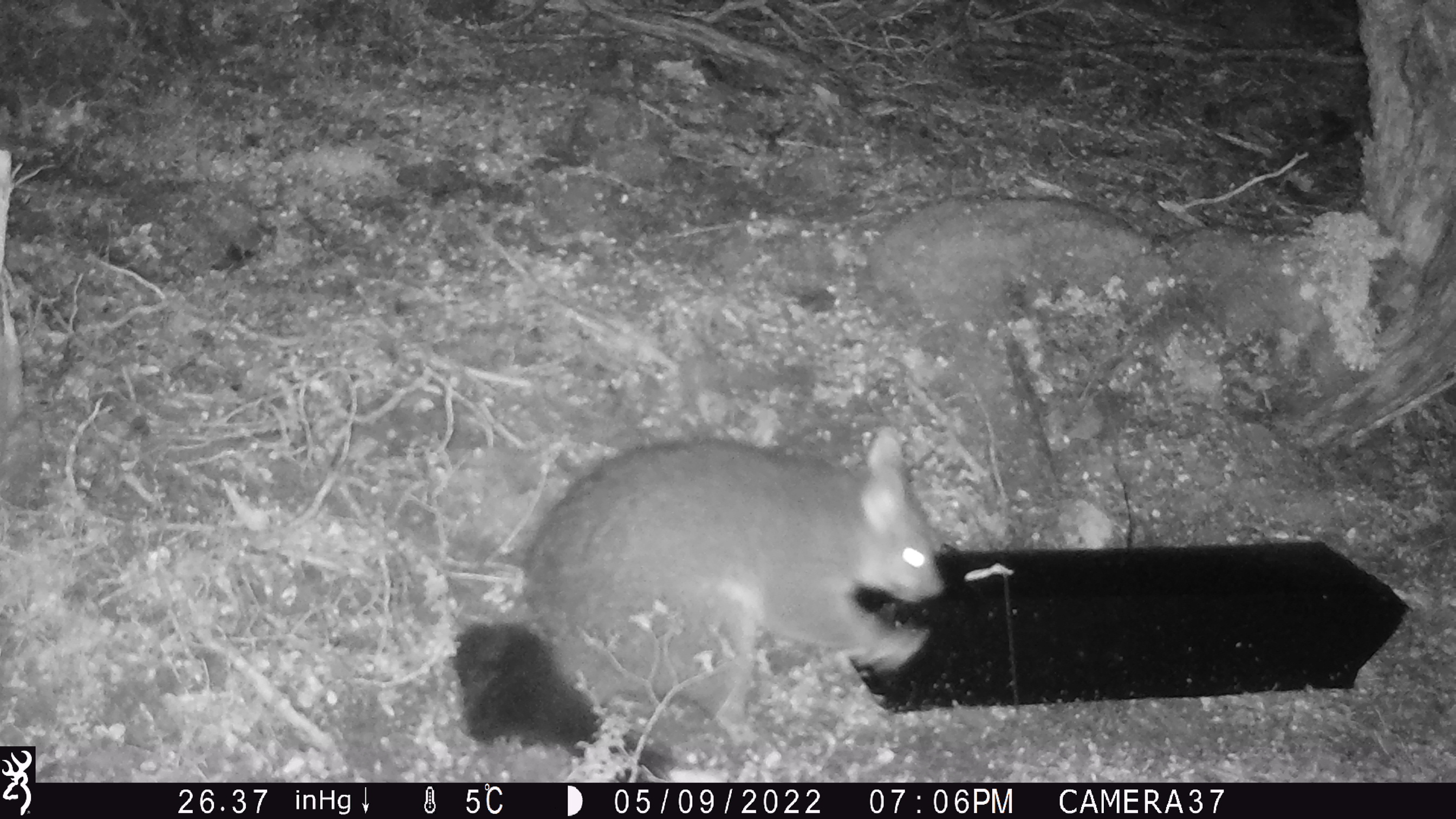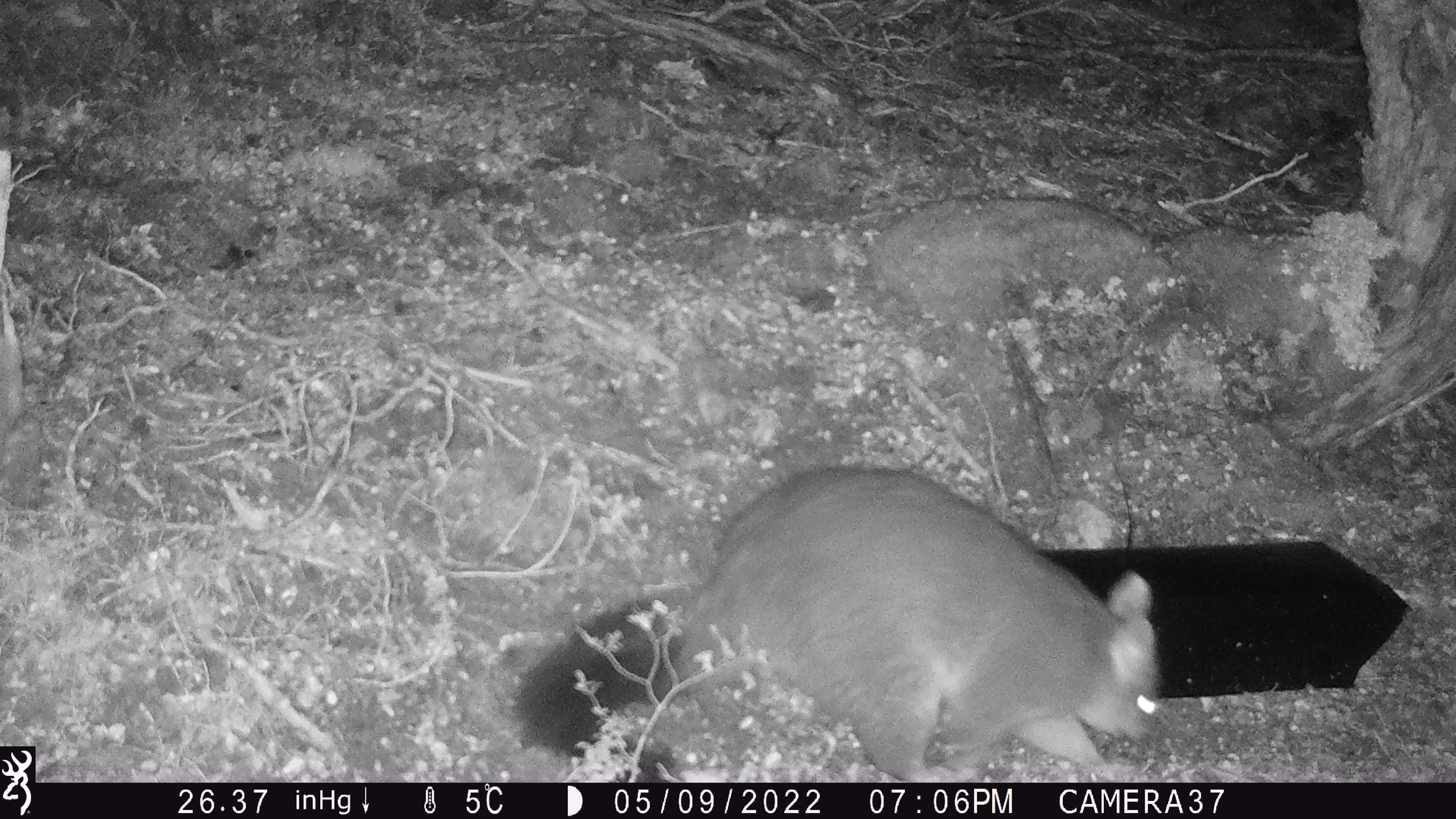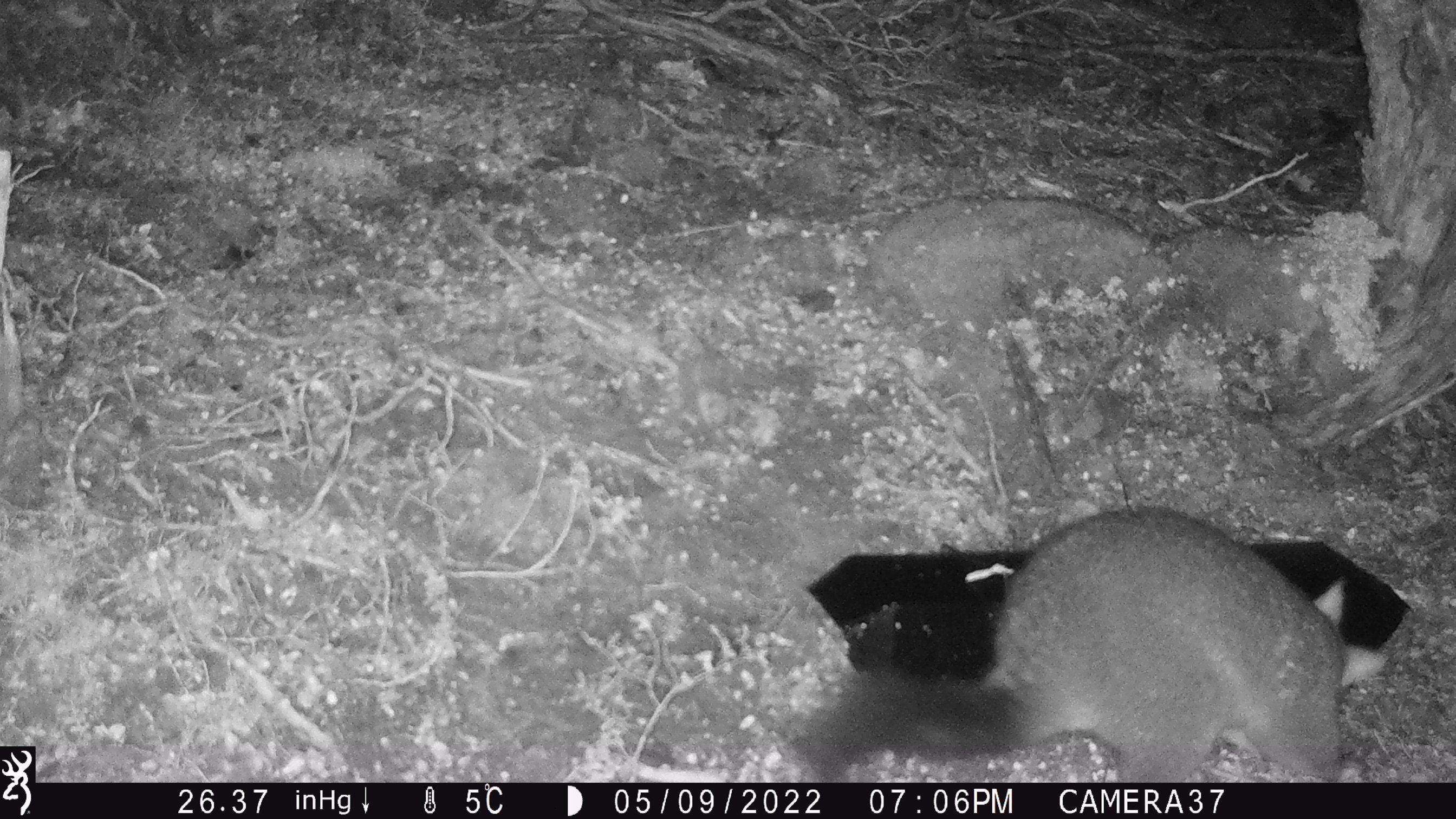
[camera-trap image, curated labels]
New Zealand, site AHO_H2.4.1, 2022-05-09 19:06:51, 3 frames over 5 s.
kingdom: Animalia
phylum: Chordata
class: Mammalia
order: Diprotodontia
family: Phalangeridae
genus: Trichosurus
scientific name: Trichosurus vulpecula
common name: common brushtail possum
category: possum